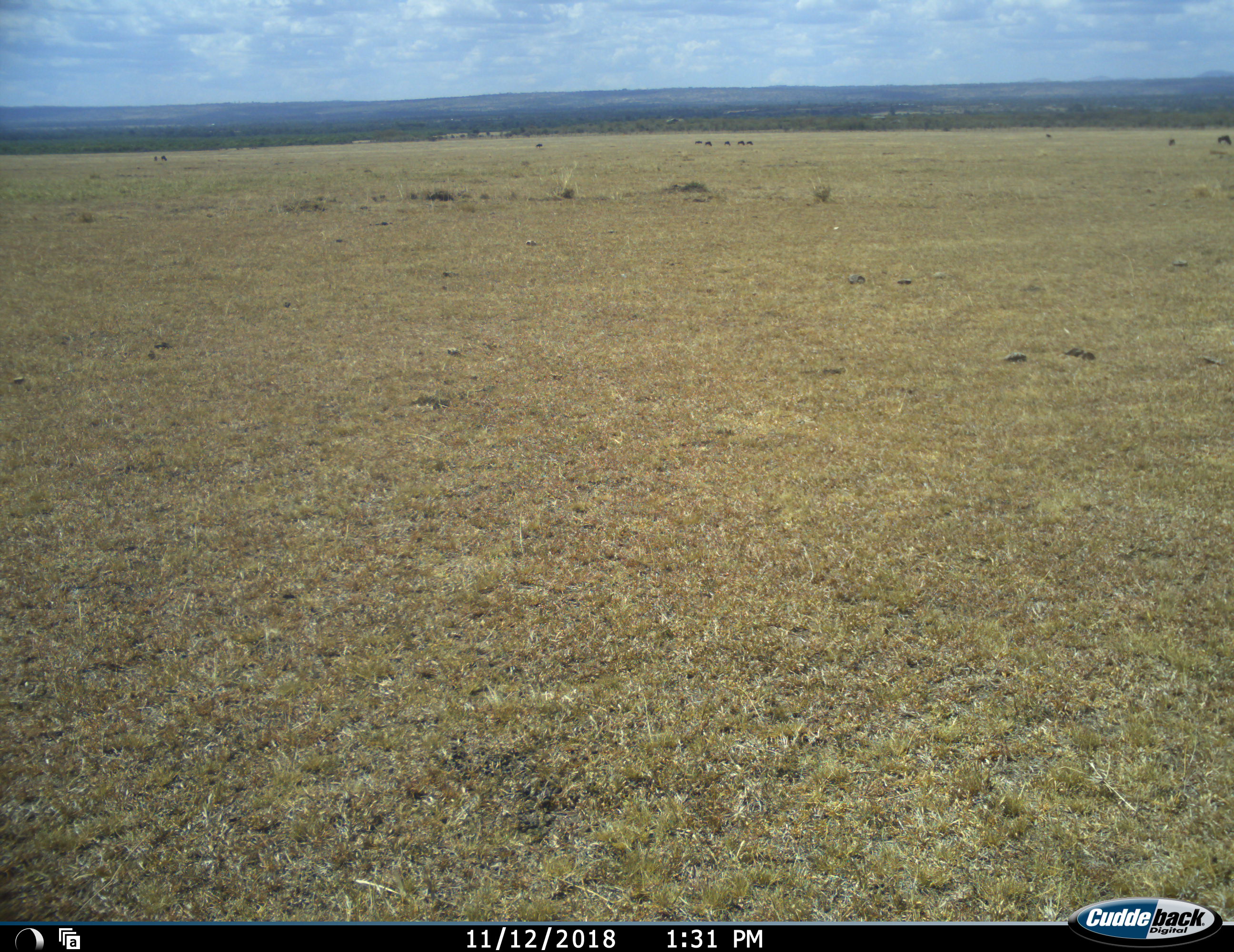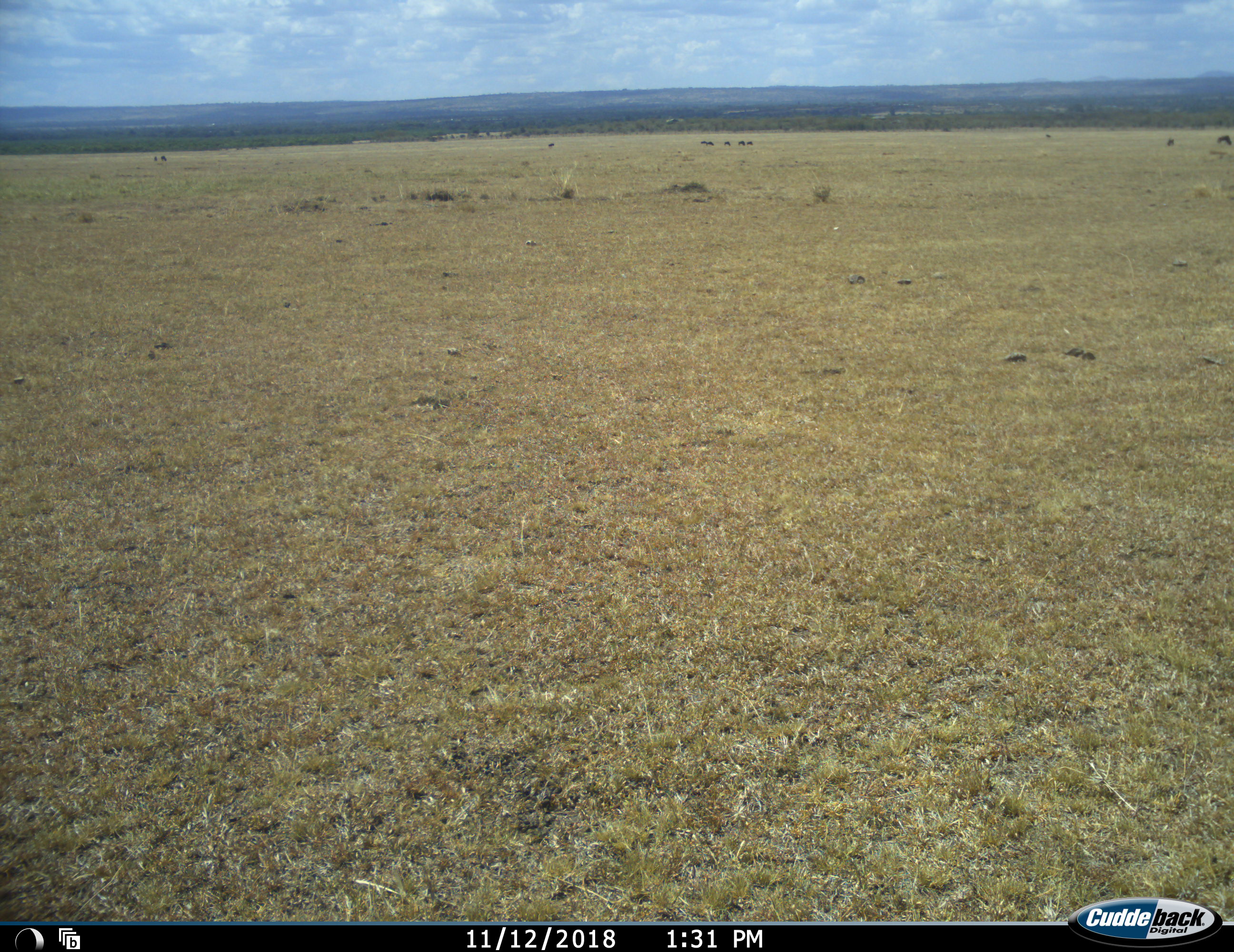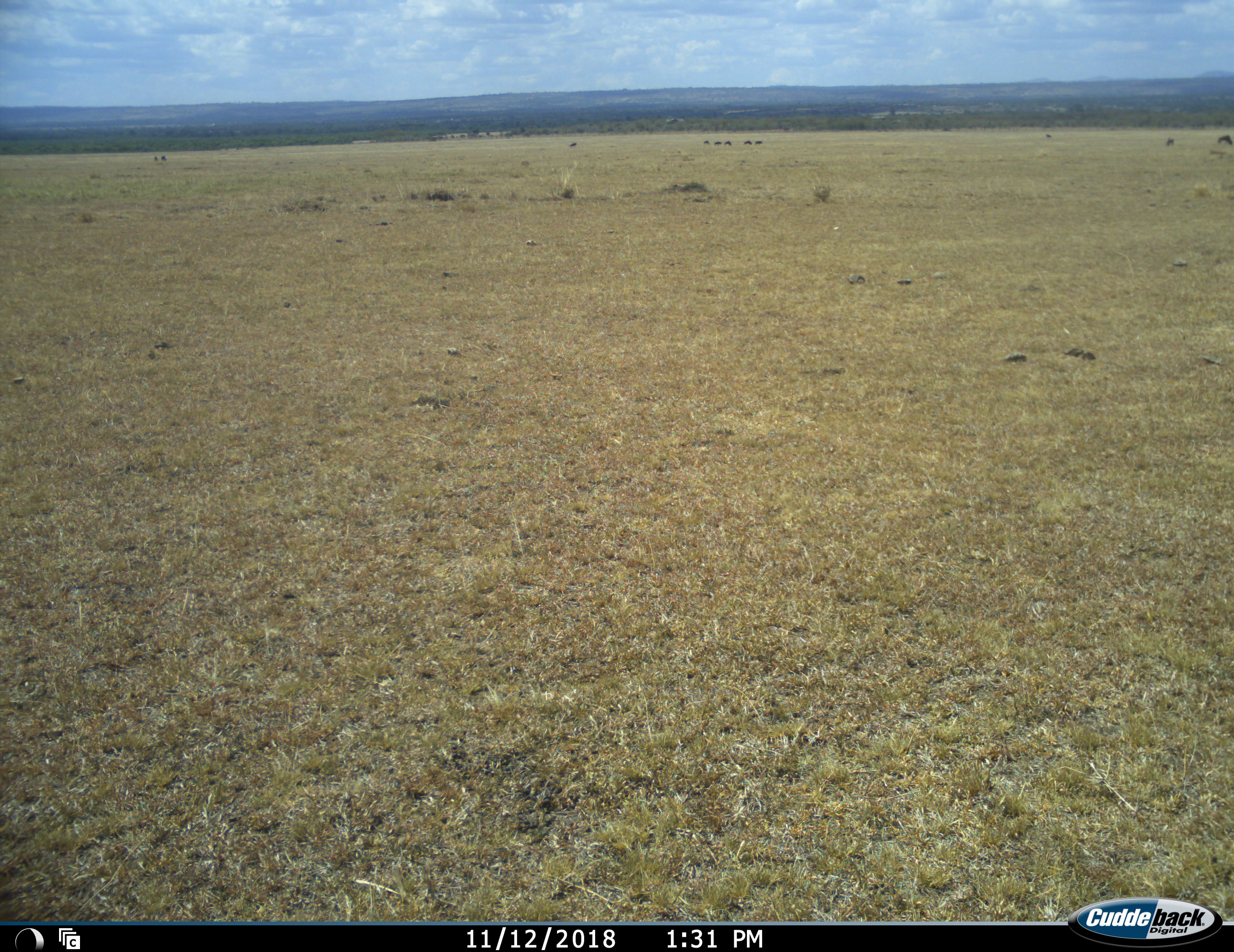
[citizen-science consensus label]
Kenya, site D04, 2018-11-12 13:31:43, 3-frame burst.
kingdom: Animalia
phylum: Chordata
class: Mammalia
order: Artiodactyla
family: Bovidae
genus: Connochaetes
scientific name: Connochaetes taurinus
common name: common wildebeest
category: wildebeest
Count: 7.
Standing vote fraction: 33%.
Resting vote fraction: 0%.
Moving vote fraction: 67%.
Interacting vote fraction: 0%.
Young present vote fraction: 0%.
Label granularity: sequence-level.